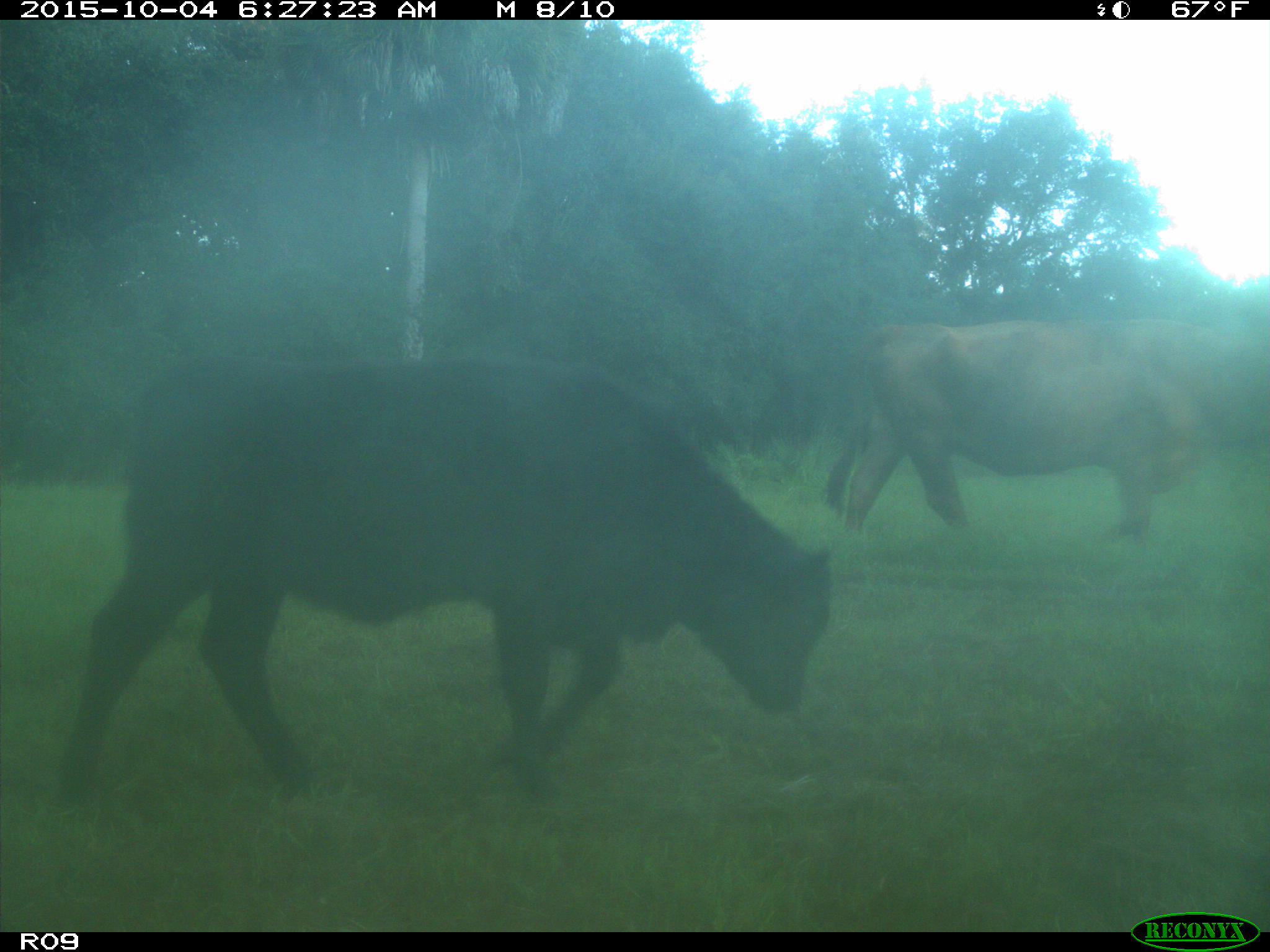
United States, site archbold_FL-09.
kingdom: Animalia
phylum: Chordata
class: Mammalia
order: Artiodactyla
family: Bovidae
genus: Bos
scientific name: Bos taurus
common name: domestic cow